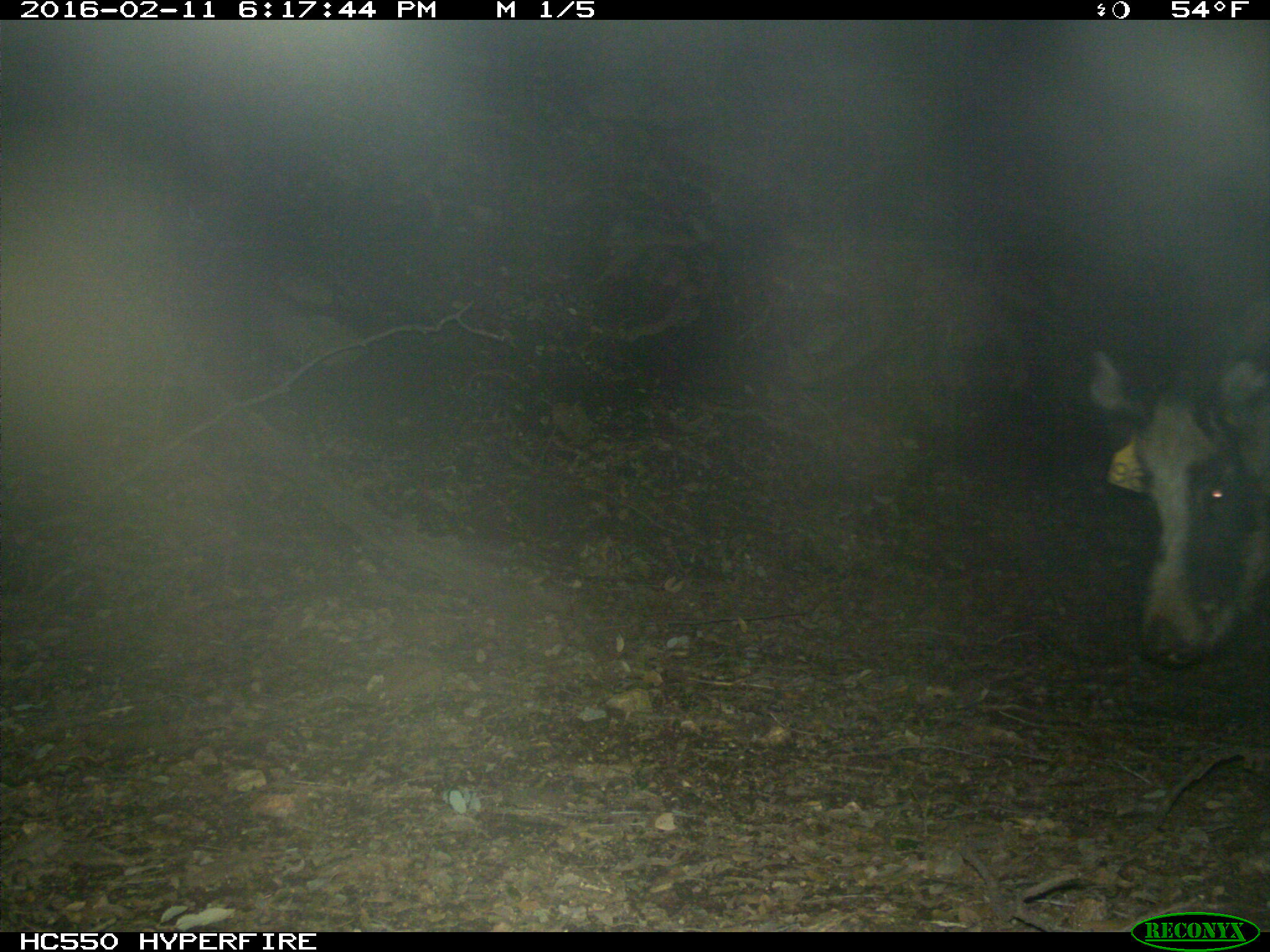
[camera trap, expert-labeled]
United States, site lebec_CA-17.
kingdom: Animalia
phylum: Chordata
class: Mammalia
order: Artiodactyla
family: Suidae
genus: Sus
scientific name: Sus scrofa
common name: wild boar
Sus scrofa (wild boar).